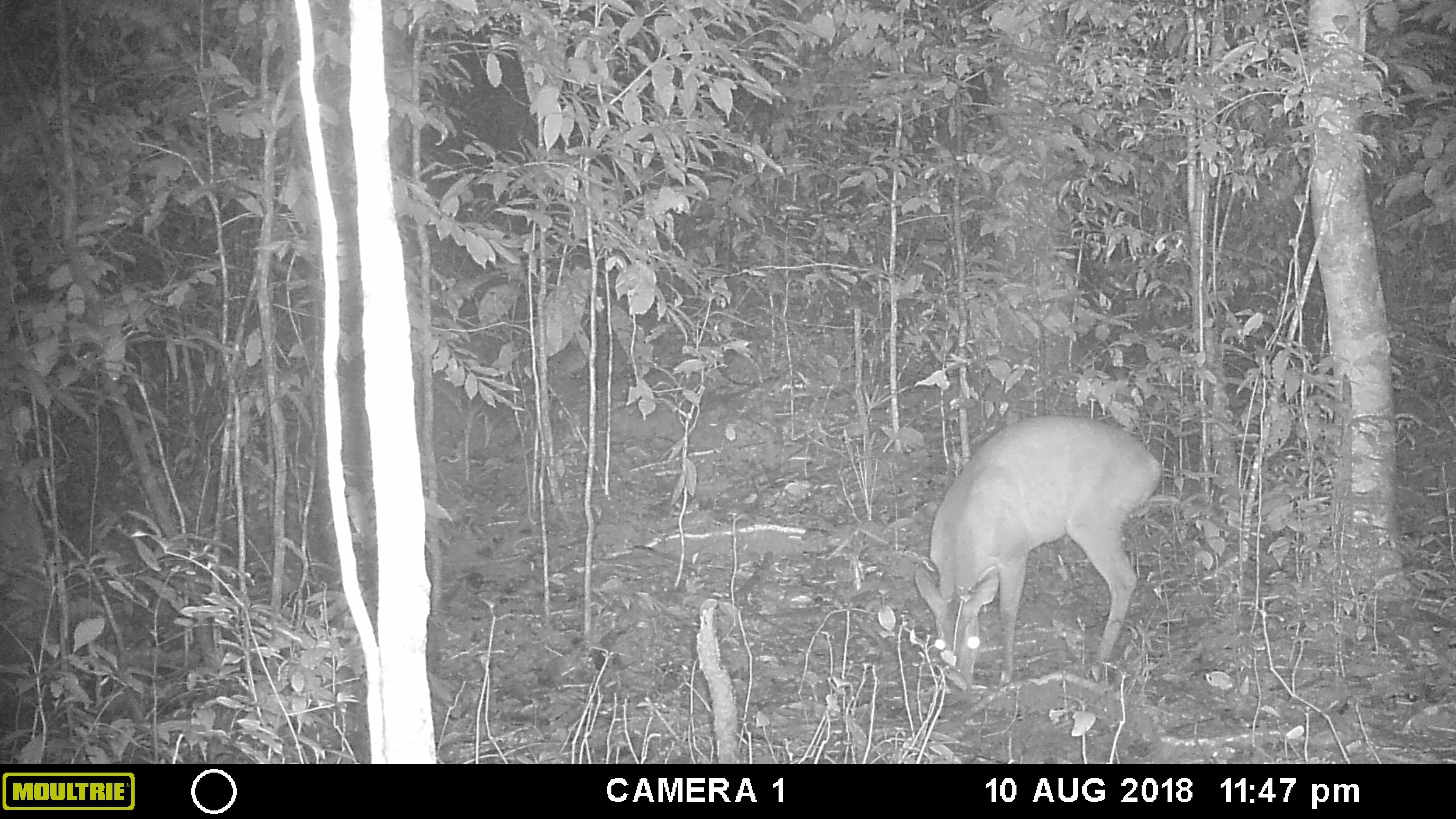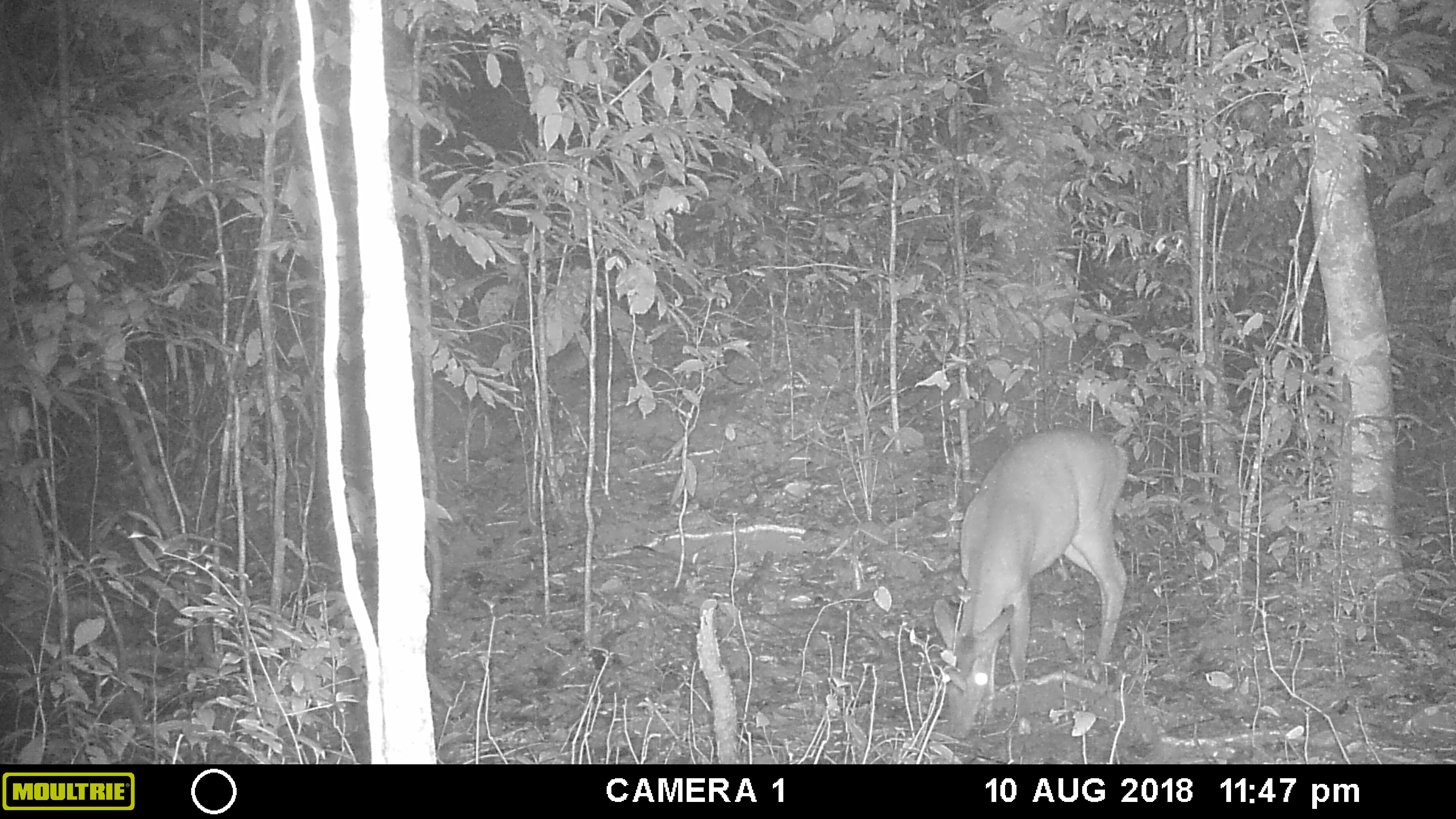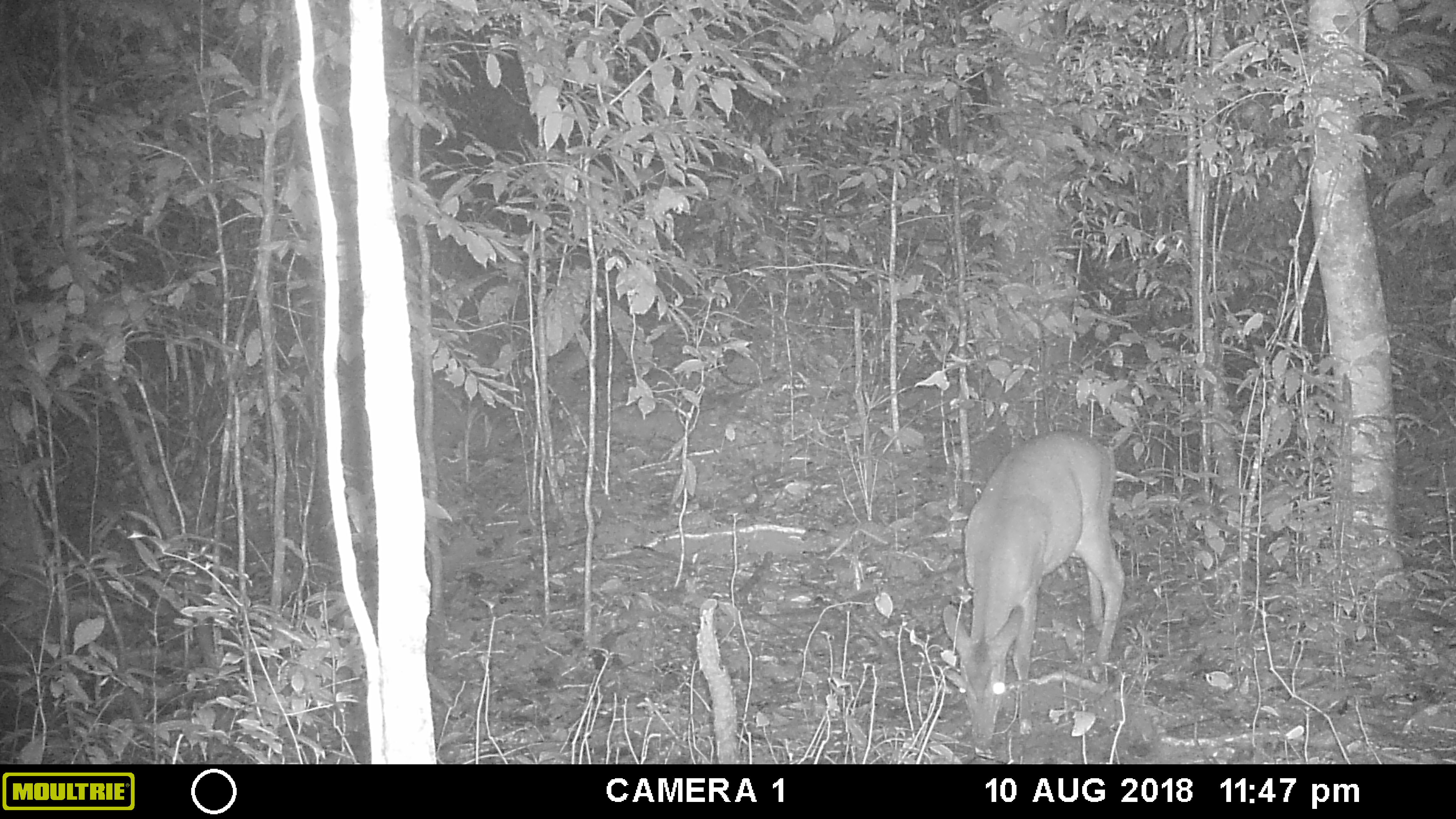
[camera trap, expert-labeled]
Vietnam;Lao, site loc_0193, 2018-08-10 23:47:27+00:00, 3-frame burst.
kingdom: Animalia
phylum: Chordata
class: Mammalia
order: Artiodactyla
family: Cervidae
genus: Muntiacus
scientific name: Muntiacus vuquangensis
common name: large-antlered muntjac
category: large antlered muntjac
Large antlered muntjac (large-antlered muntjac) (Muntiacus vuquangensis). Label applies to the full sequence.